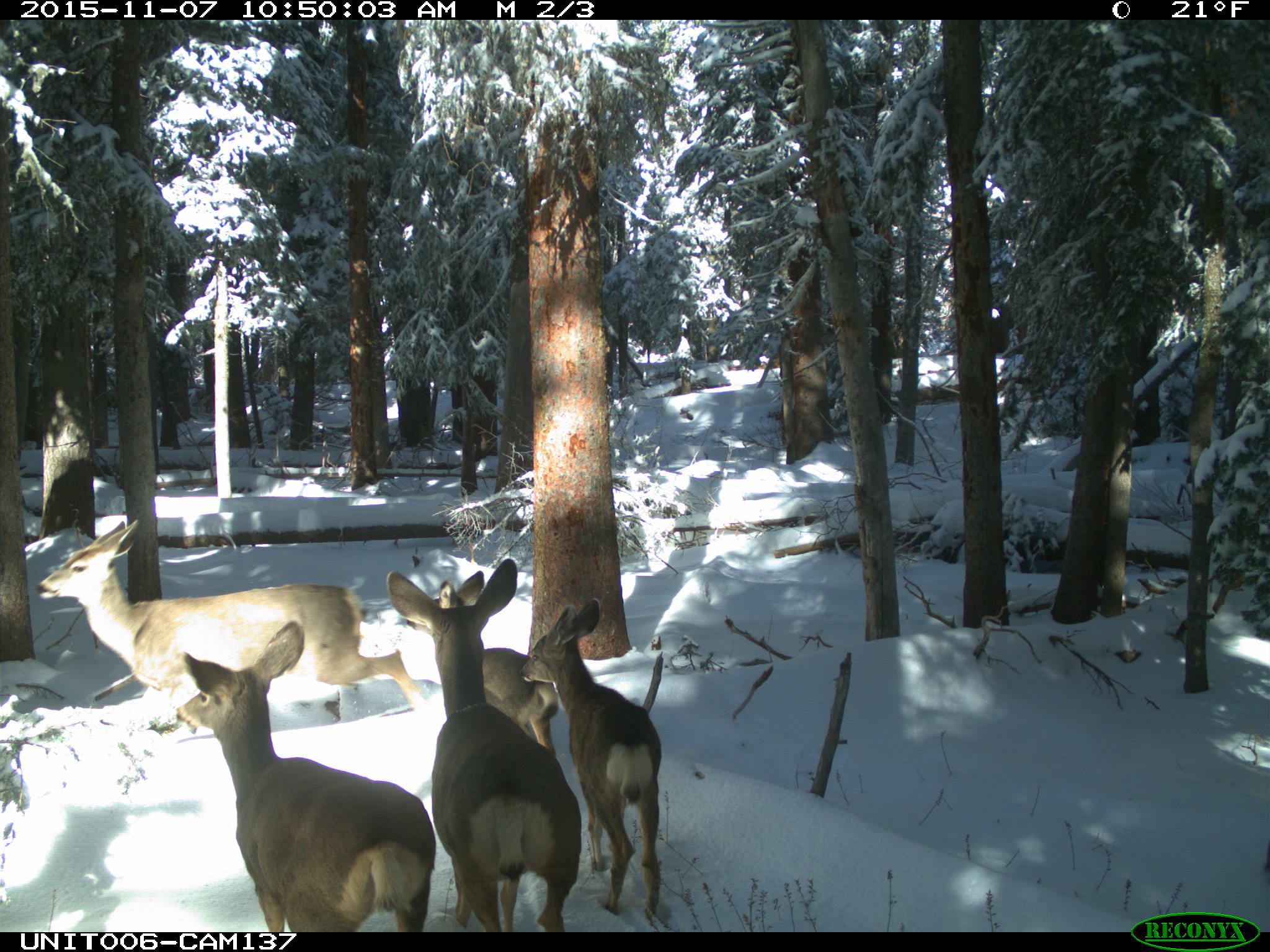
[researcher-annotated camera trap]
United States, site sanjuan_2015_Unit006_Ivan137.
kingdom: Animalia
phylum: Chordata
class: Mammalia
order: Artiodactyla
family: Cervidae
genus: Odocoileus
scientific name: Odocoileus hemionus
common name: mule deer